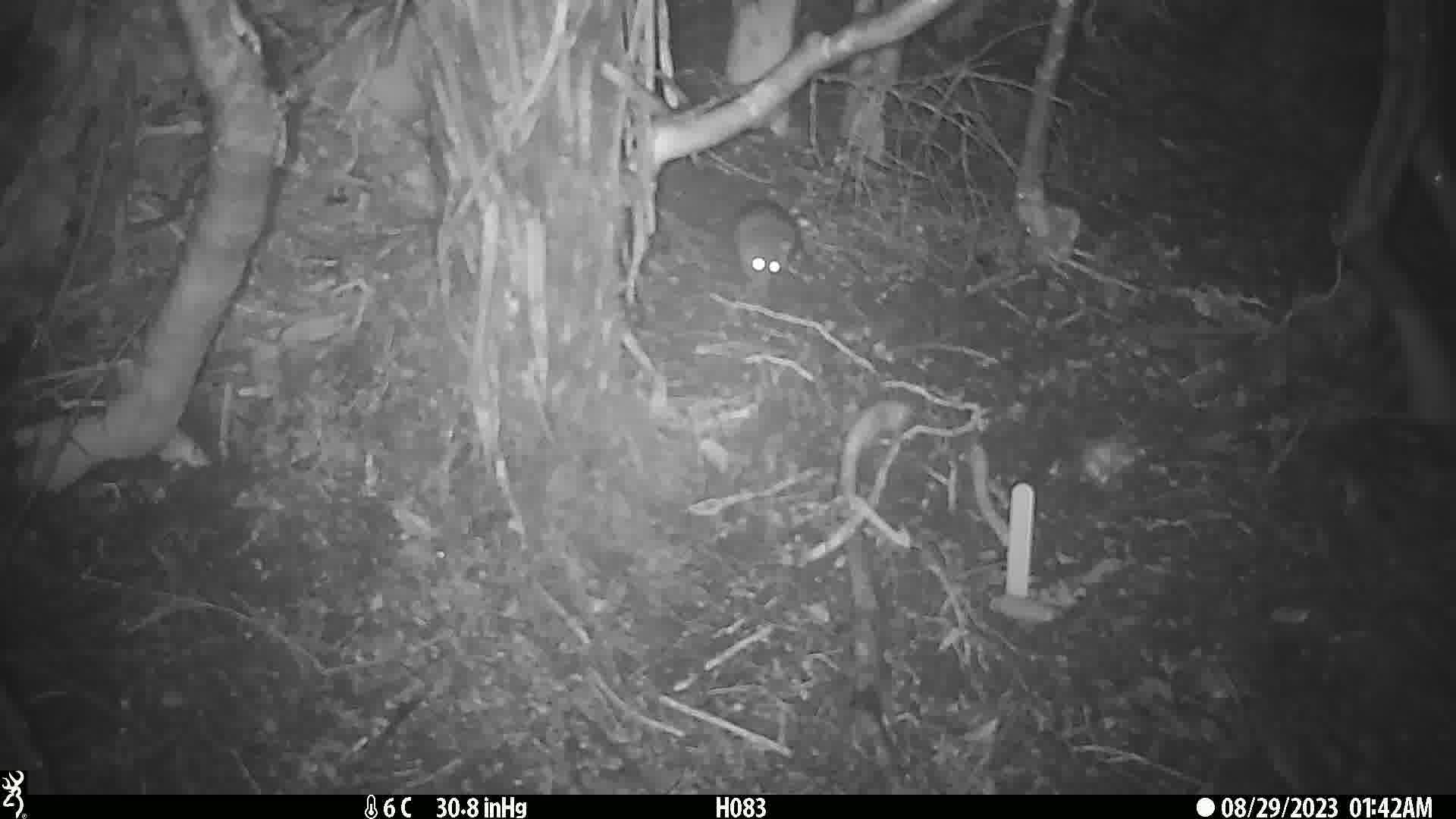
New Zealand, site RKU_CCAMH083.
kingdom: Animalia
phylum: Chordata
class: Mammalia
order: Rodentia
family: Muridae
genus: Rattus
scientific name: Rattus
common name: rat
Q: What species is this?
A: Rat (Rattus).